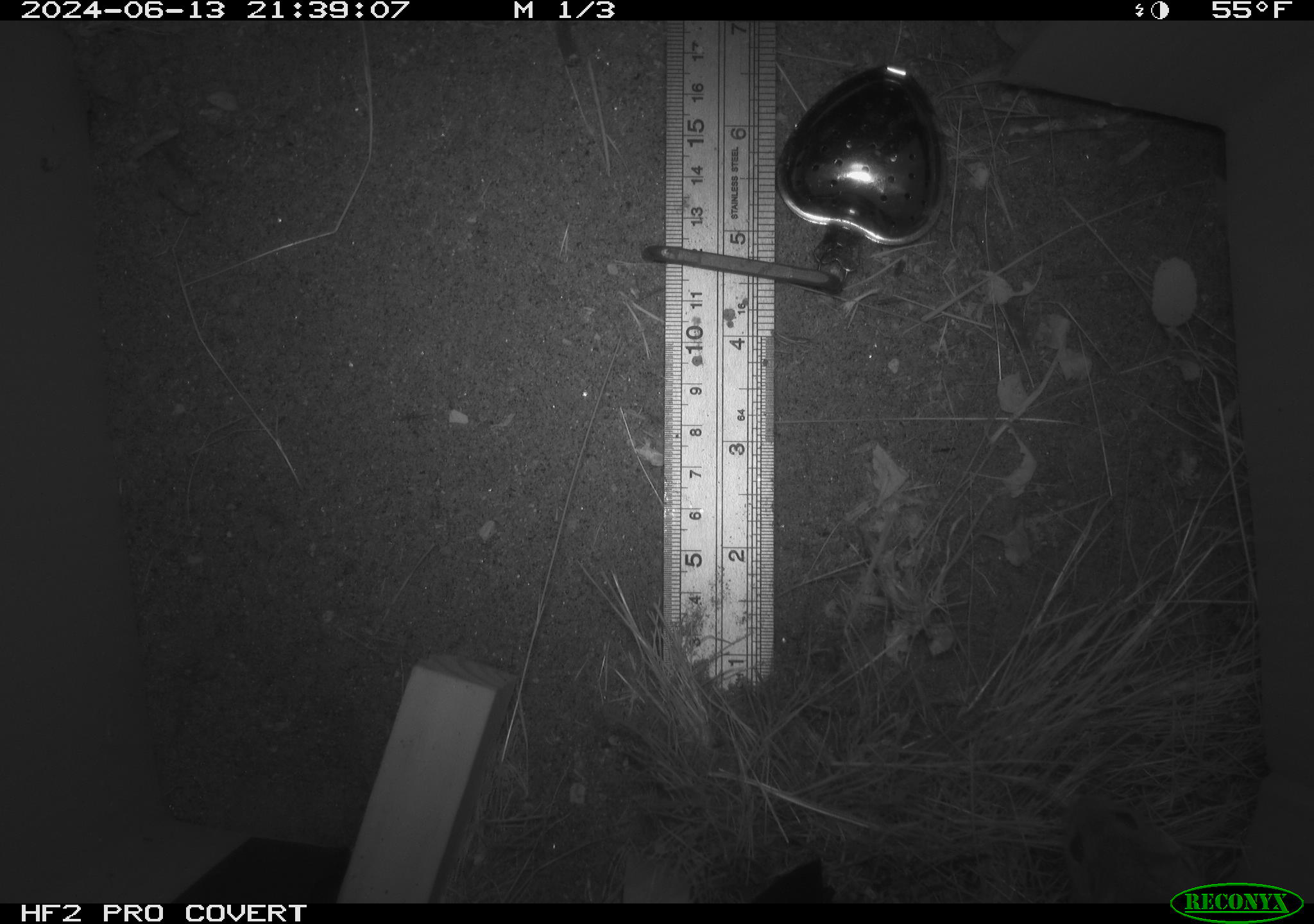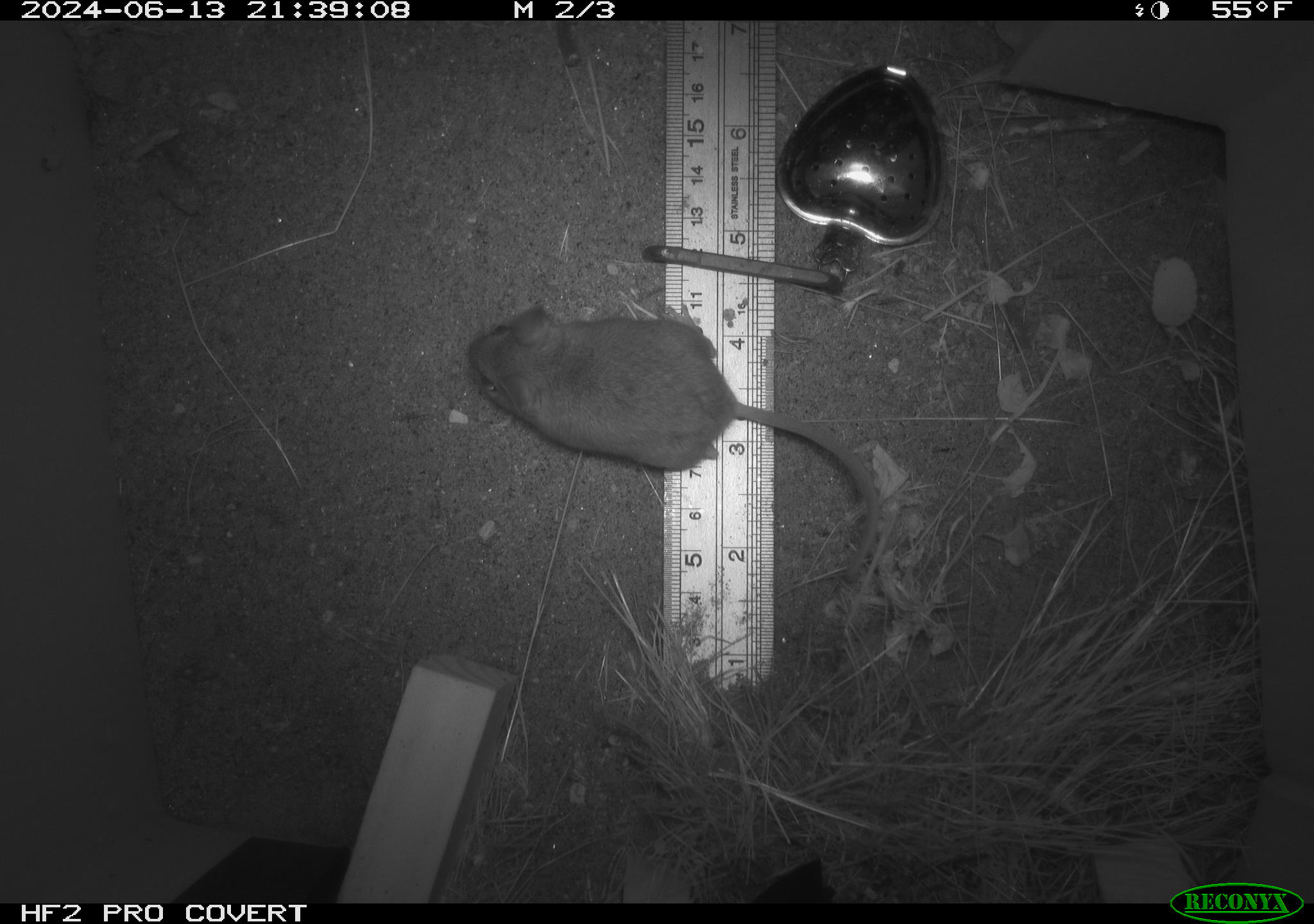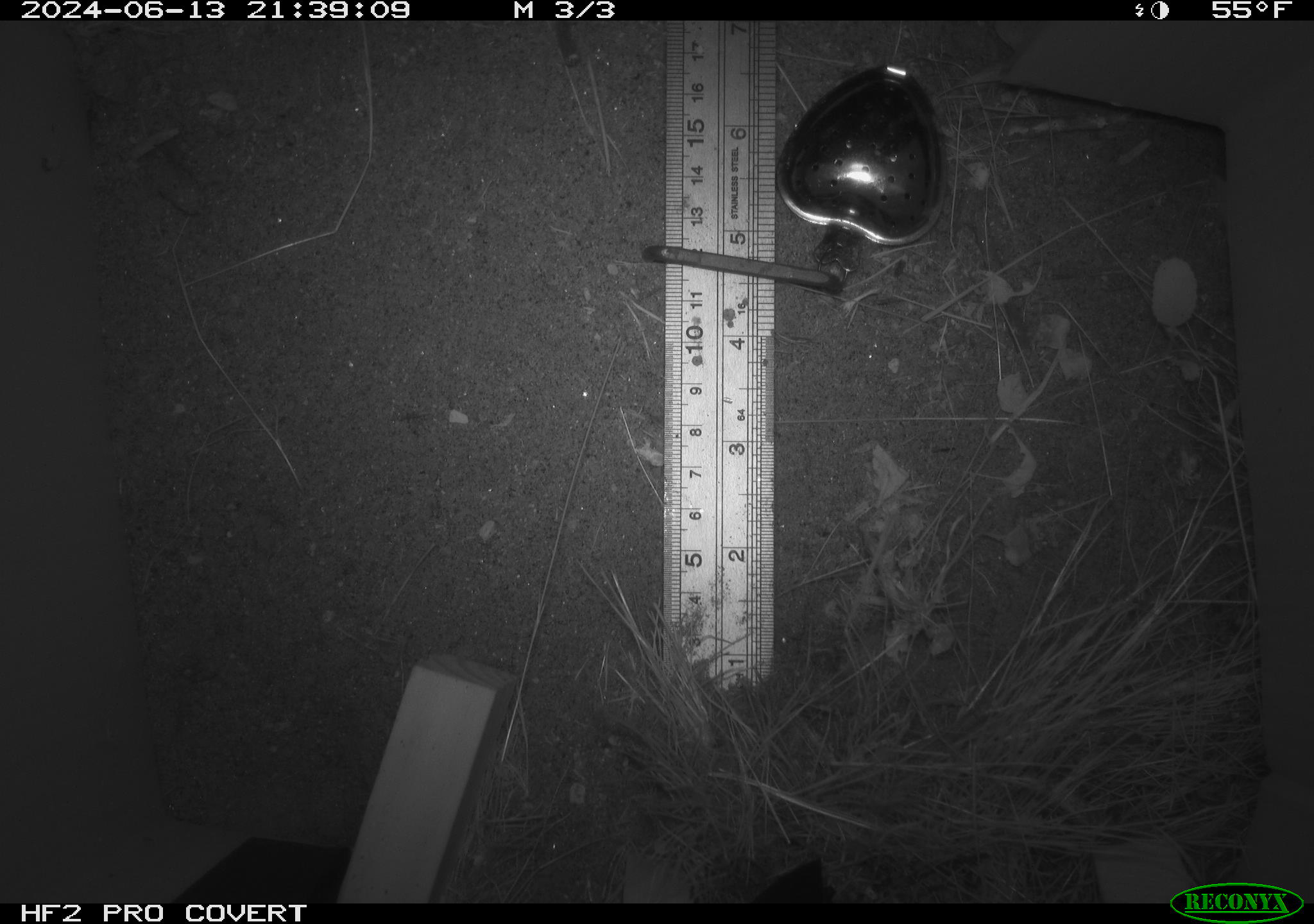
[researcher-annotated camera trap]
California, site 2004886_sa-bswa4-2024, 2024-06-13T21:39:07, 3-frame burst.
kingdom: Animalia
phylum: Chordata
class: Mammalia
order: Rodentia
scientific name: Rodentia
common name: rodent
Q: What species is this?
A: Rodent (Rodentia).